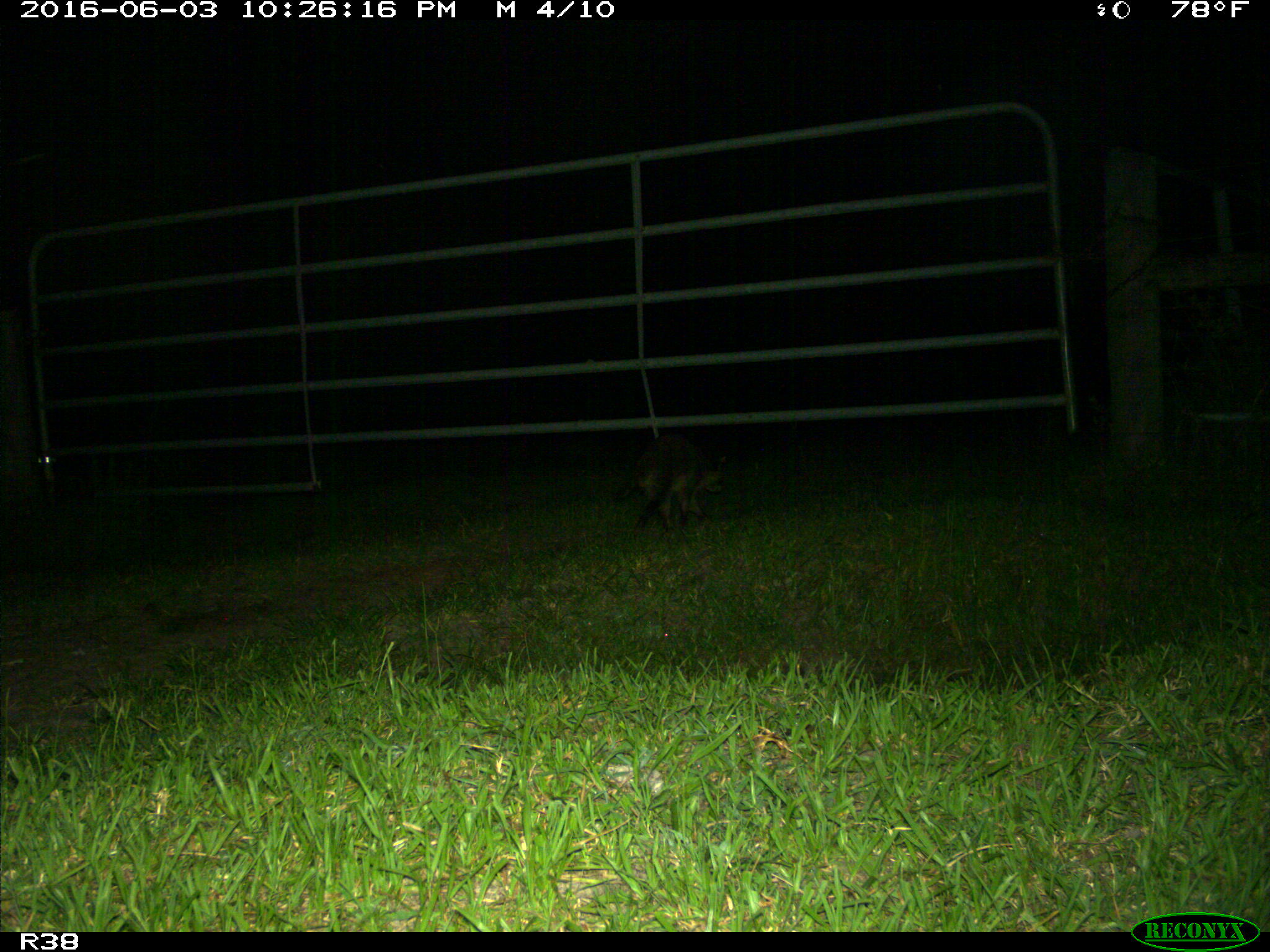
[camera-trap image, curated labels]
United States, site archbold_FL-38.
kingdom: Animalia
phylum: Chordata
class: Mammalia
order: Carnivora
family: Procyonidae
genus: Procyon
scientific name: Procyon lotor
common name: common raccoon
Procyon lotor (common raccoon).